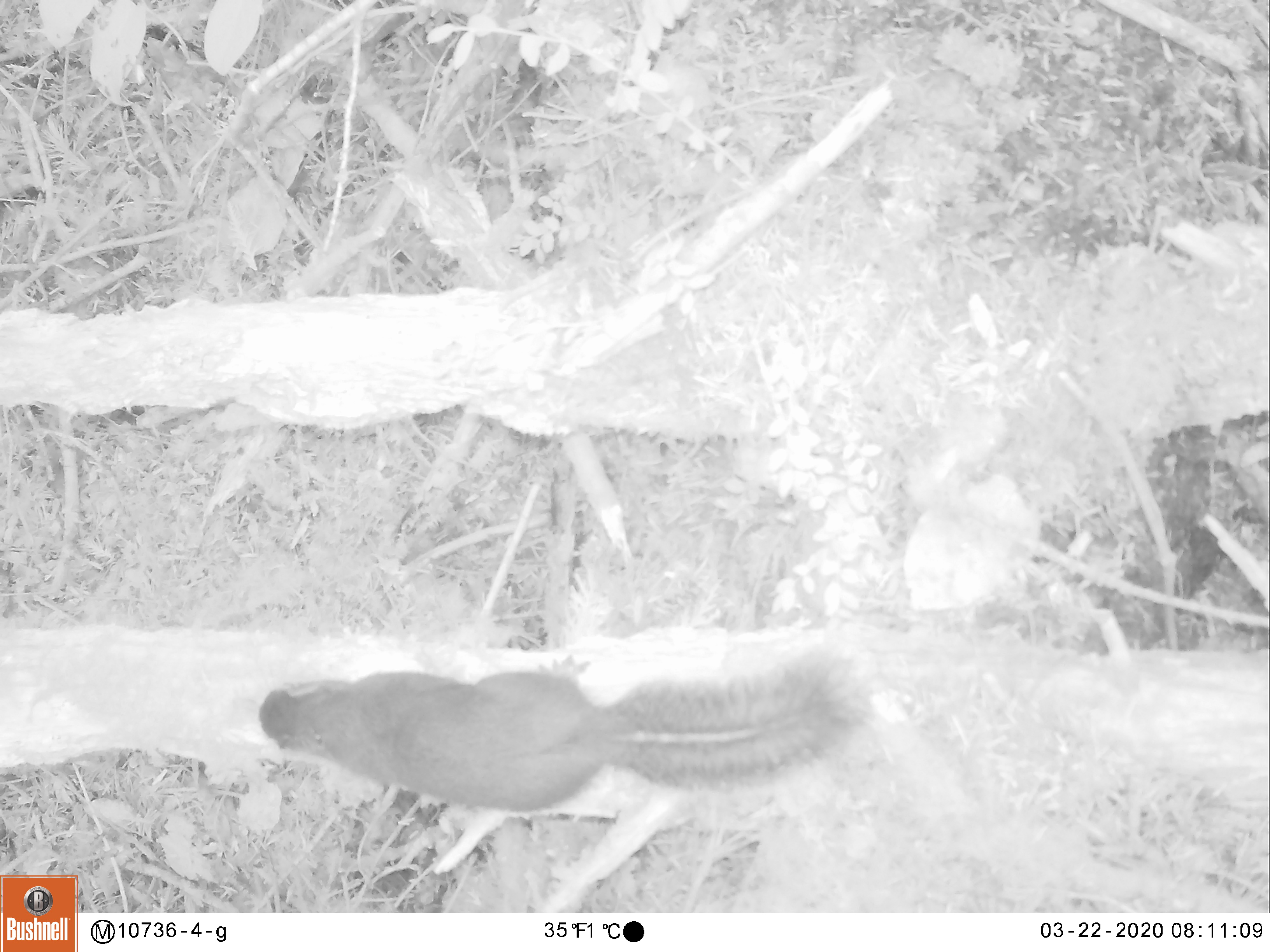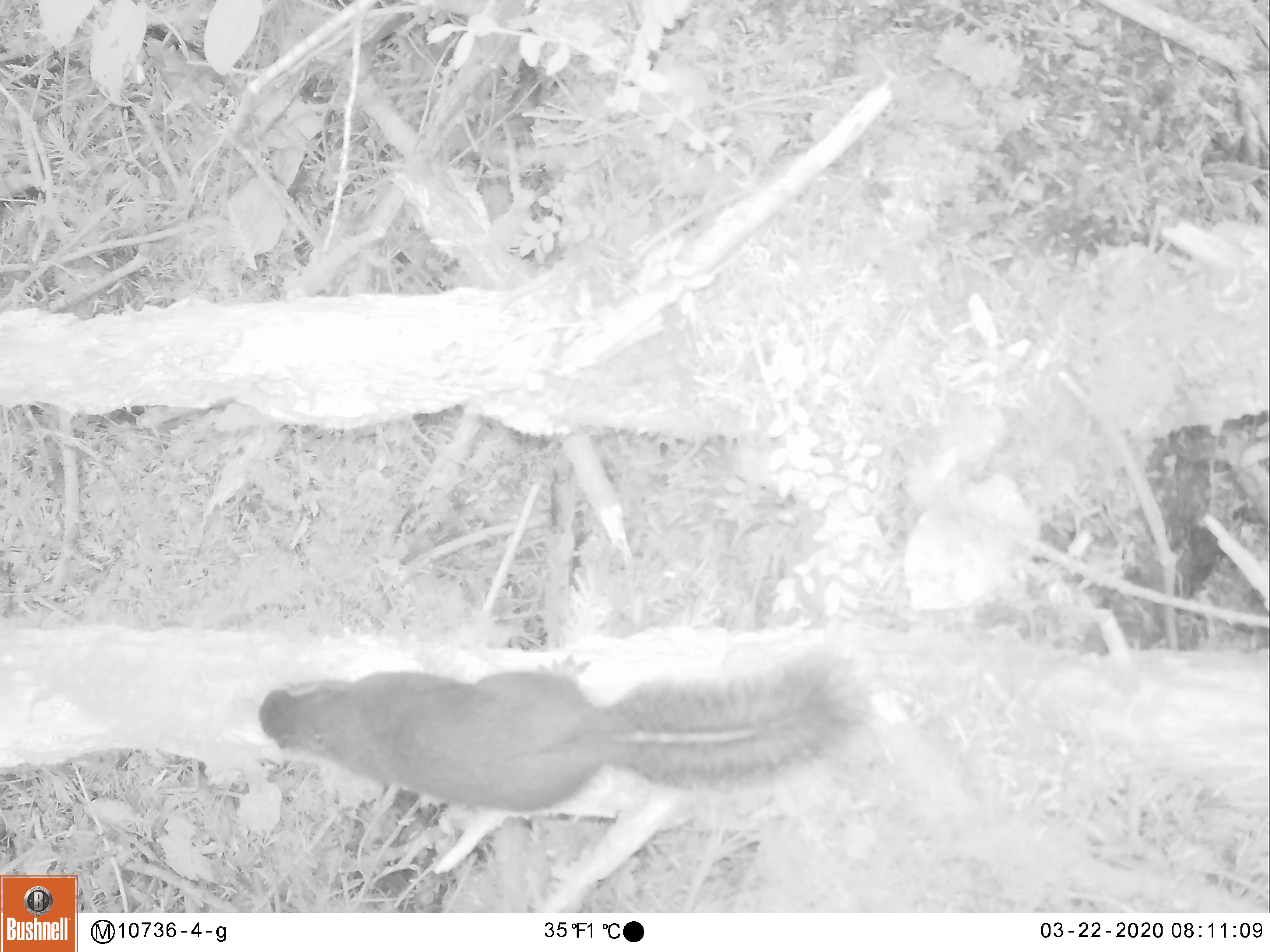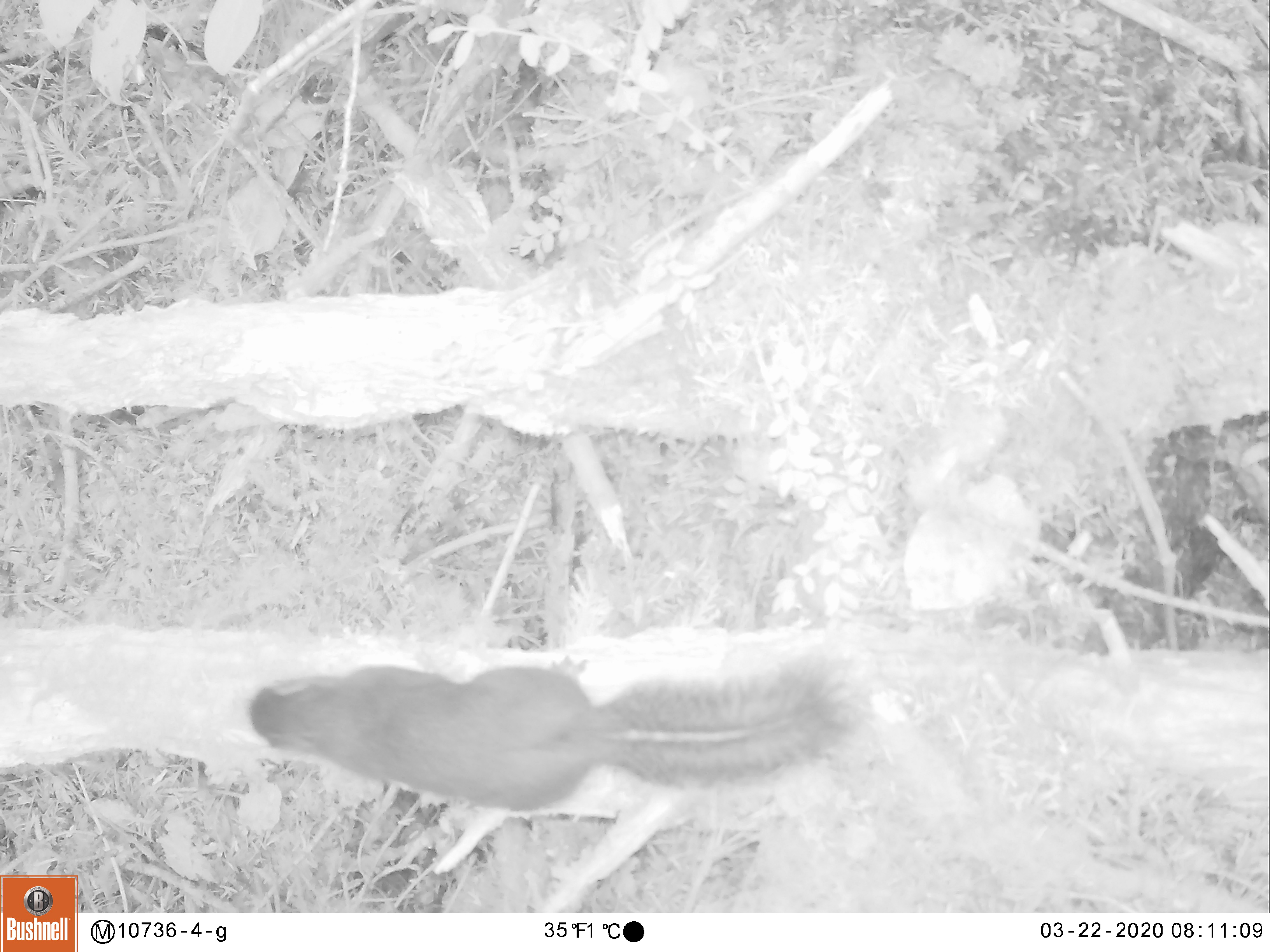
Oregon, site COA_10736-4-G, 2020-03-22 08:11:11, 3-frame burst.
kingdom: Animalia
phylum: Chordata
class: Mammalia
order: Rodentia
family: Sciuridae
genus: Tamiasciurus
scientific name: Tamiasciurus douglasii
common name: douglas squirrel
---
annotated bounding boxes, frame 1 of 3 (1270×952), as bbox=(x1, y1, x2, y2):
douglas squirrel: bbox=(253, 660, 868, 810)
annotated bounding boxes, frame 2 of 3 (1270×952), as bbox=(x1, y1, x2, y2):
douglas squirrel: bbox=(251, 660, 867, 815)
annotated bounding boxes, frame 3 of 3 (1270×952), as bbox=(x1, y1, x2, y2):
douglas squirrel: bbox=(239, 665, 861, 813)